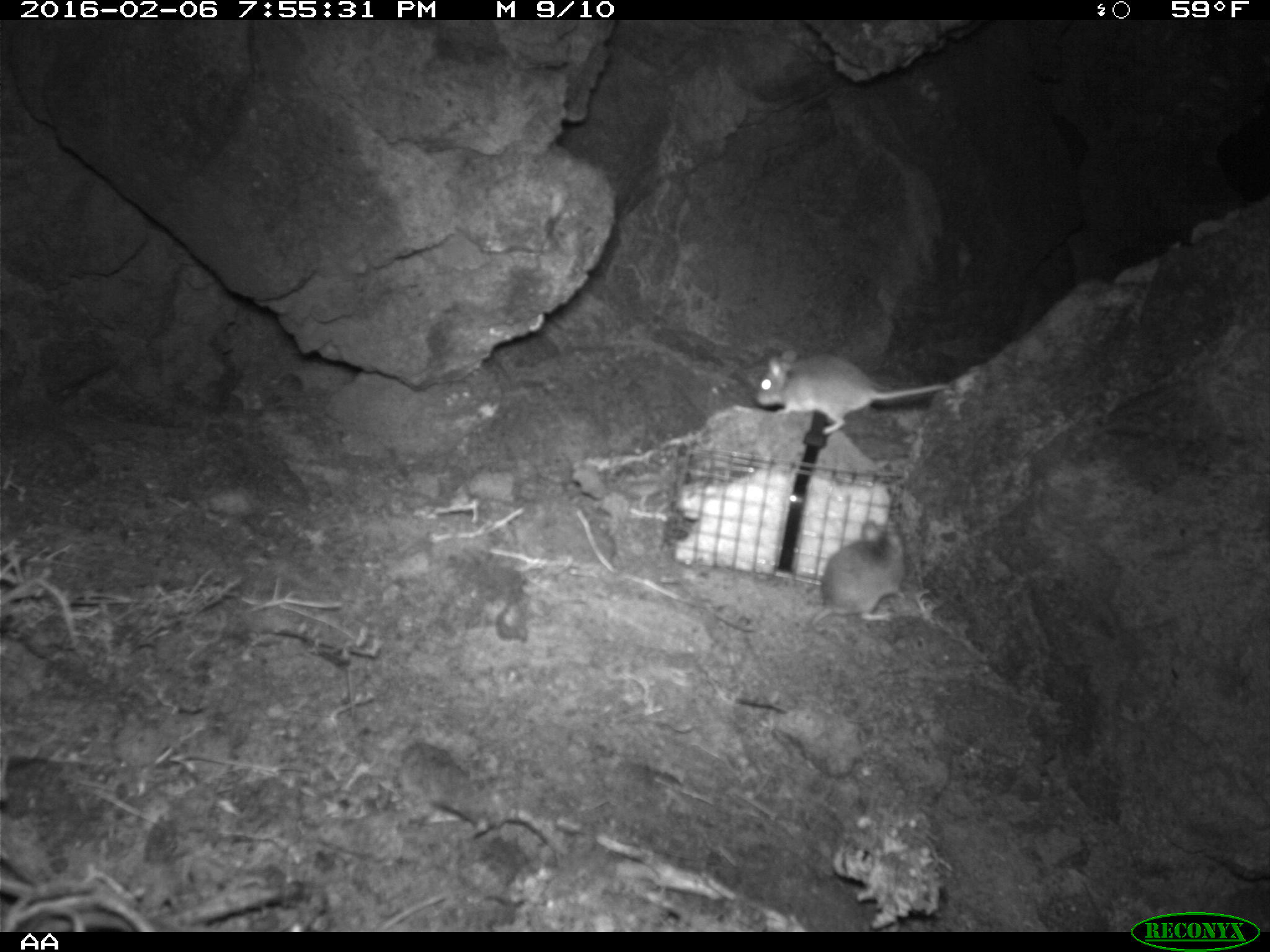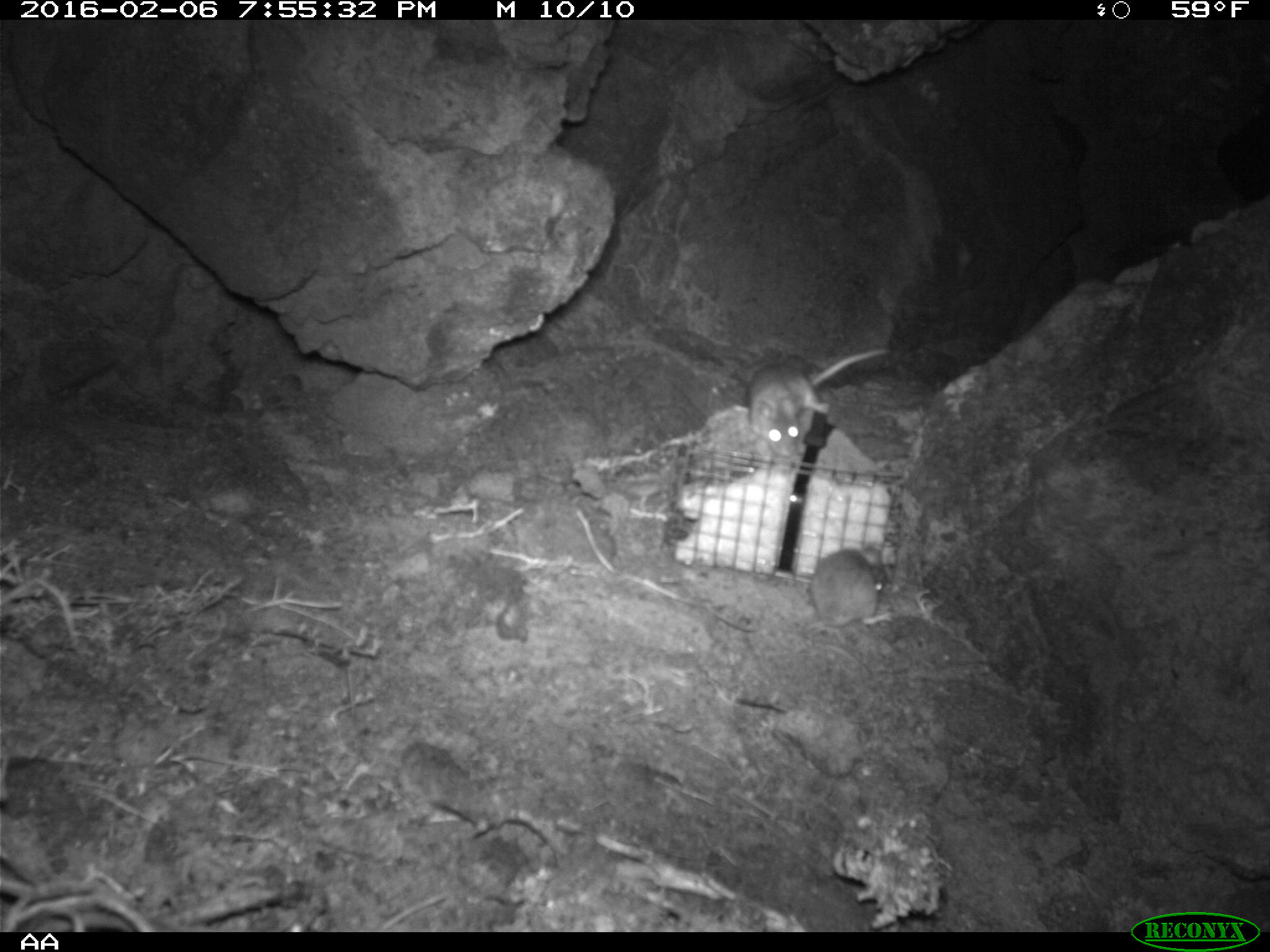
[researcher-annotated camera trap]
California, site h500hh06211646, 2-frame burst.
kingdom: Animalia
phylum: Chordata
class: Mammalia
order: Rodentia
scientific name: Rodentia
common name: rodent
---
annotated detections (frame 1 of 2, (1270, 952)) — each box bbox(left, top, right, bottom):
rodent: bbox(755, 350, 949, 434); bbox(809, 519, 907, 627)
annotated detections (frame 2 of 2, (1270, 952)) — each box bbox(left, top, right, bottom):
rodent: bbox(744, 348, 887, 455); bbox(800, 541, 893, 669)